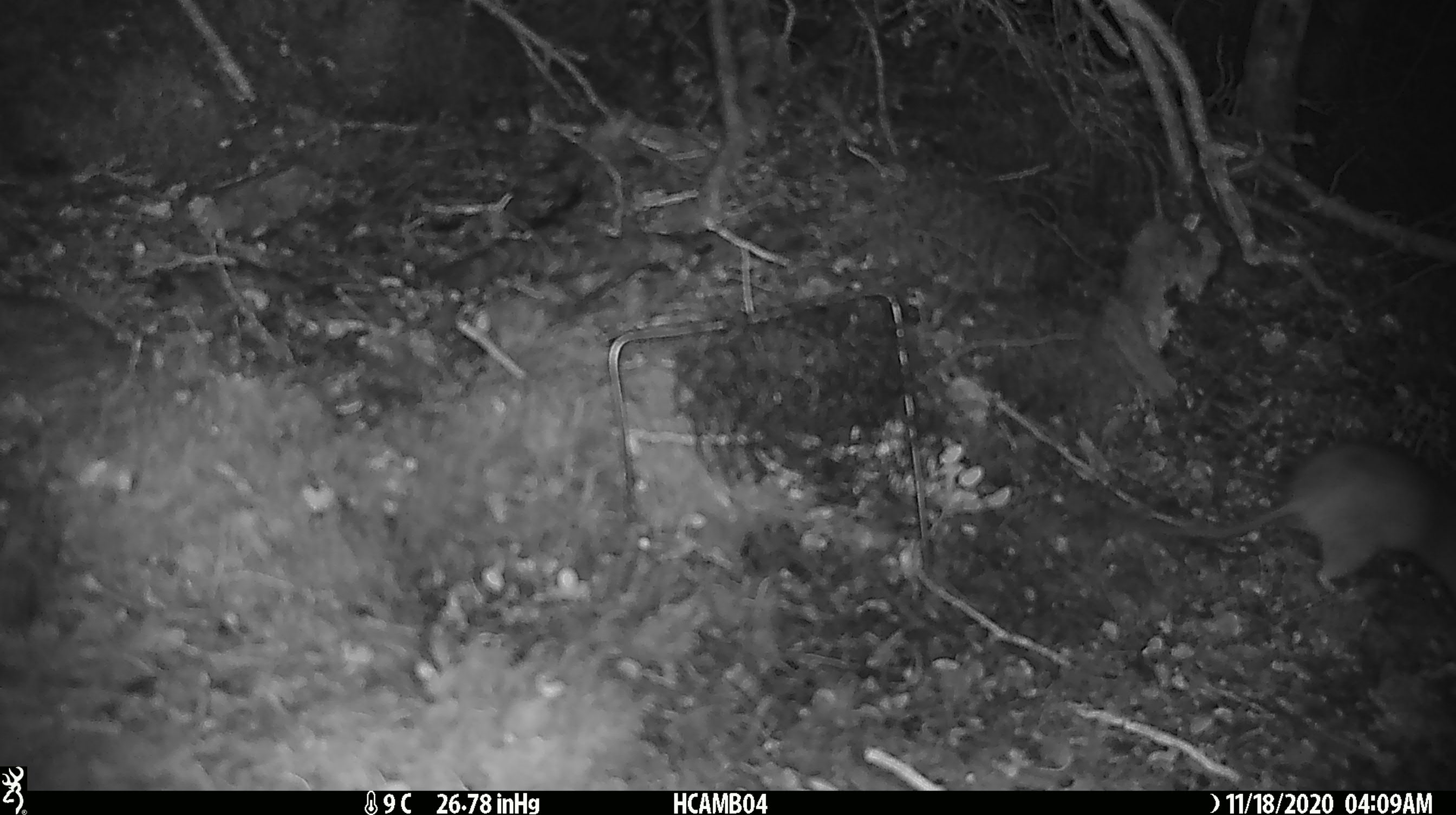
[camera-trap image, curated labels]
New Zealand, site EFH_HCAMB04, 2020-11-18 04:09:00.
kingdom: Animalia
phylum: Chordata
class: Mammalia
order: Rodentia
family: Muridae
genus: Rattus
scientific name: Rattus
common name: rat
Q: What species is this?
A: Rat (Rattus).